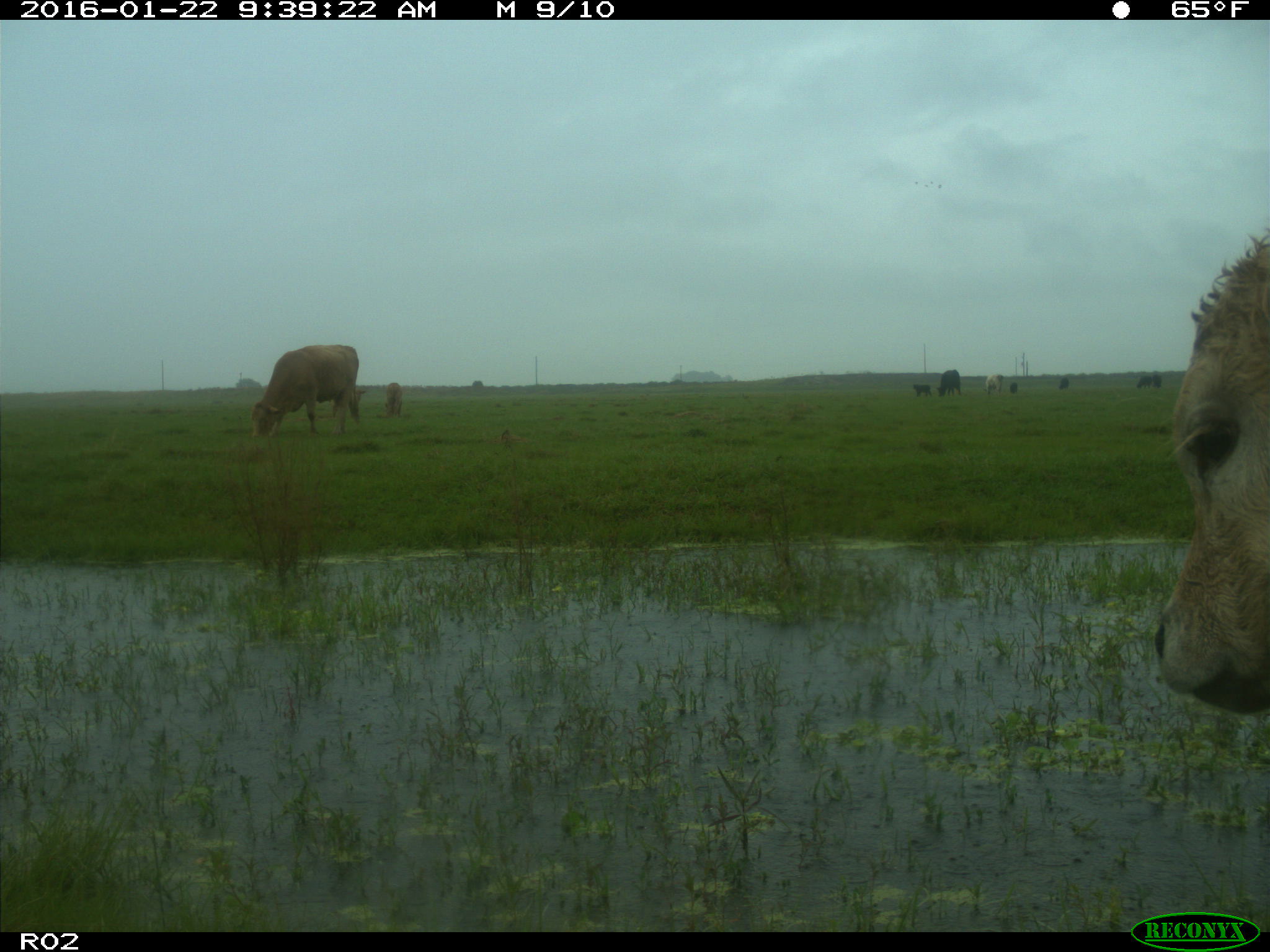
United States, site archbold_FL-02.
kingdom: Animalia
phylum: Chordata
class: Mammalia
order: Artiodactyla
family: Bovidae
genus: Bos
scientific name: Bos taurus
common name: domestic cow